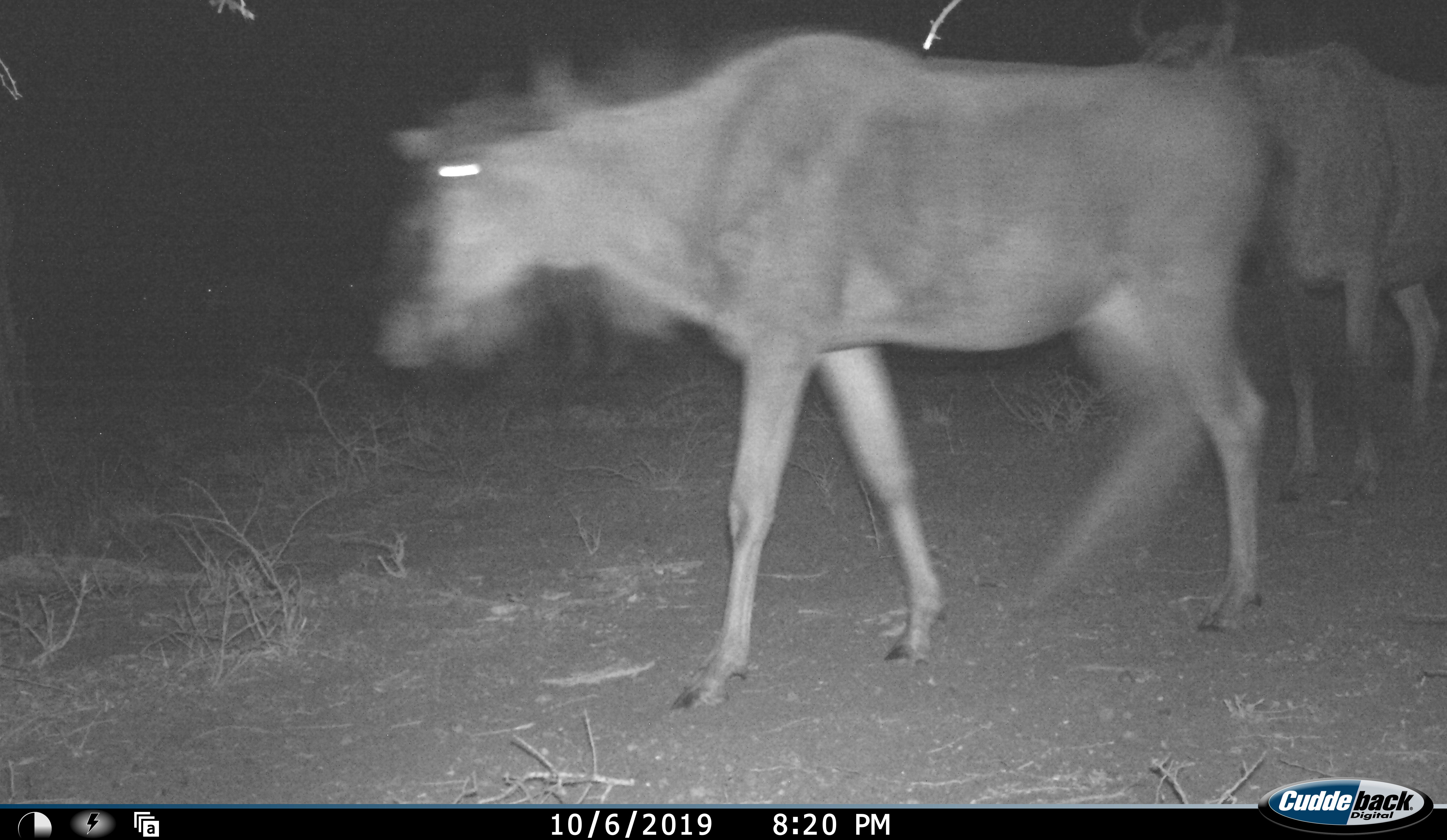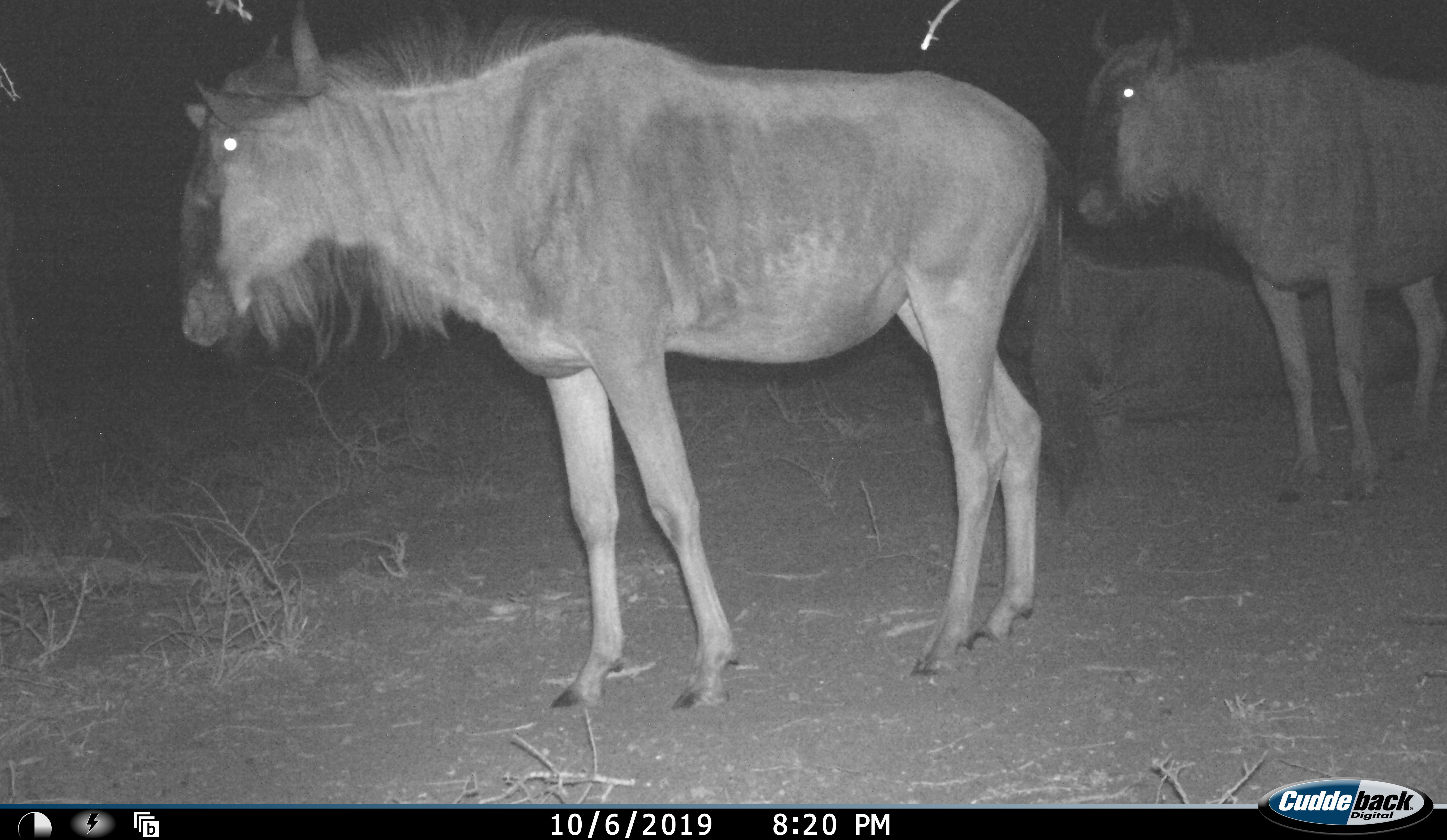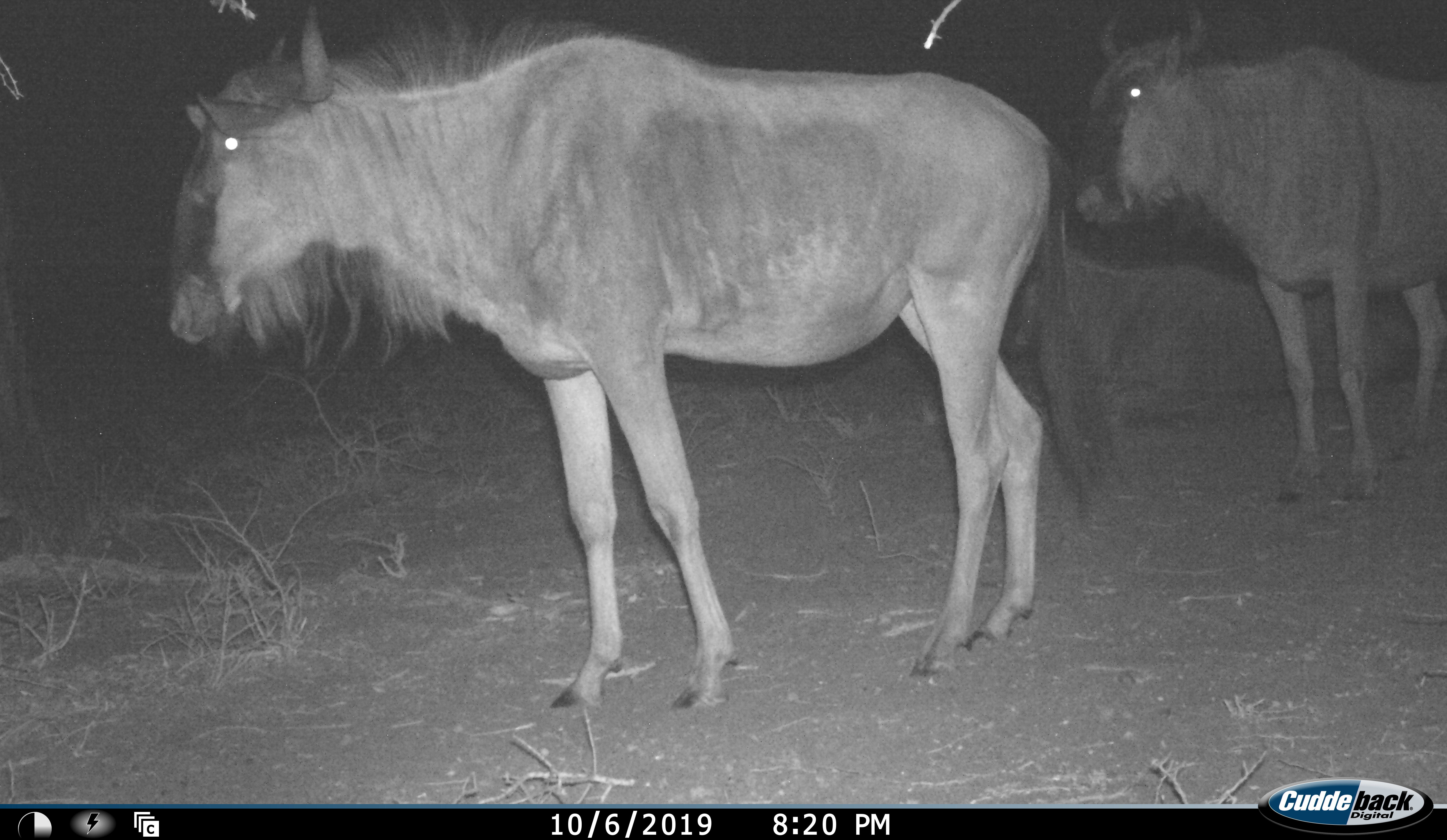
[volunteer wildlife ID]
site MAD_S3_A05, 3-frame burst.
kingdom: Animalia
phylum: Chordata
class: Mammalia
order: Artiodactyla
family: Bovidae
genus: Connochaetes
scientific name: Connochaetes taurinus taurinus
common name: blue wildebeest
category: wildebeestblue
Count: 2.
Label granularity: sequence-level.